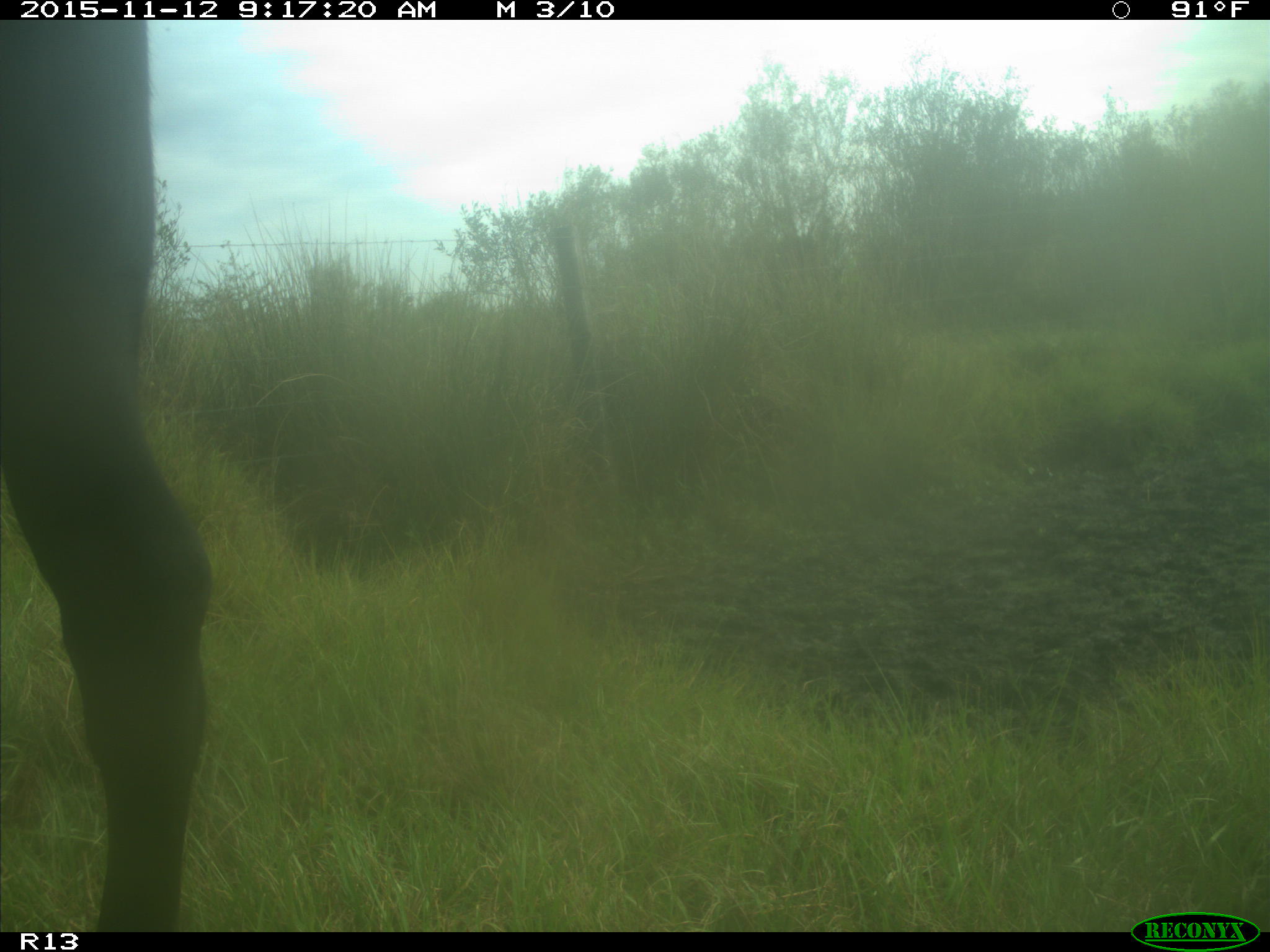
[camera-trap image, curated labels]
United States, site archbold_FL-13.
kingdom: Animalia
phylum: Chordata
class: Mammalia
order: Artiodactyla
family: Bovidae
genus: Bos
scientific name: Bos taurus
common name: domestic cow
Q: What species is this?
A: Bos taurus (domestic cow).